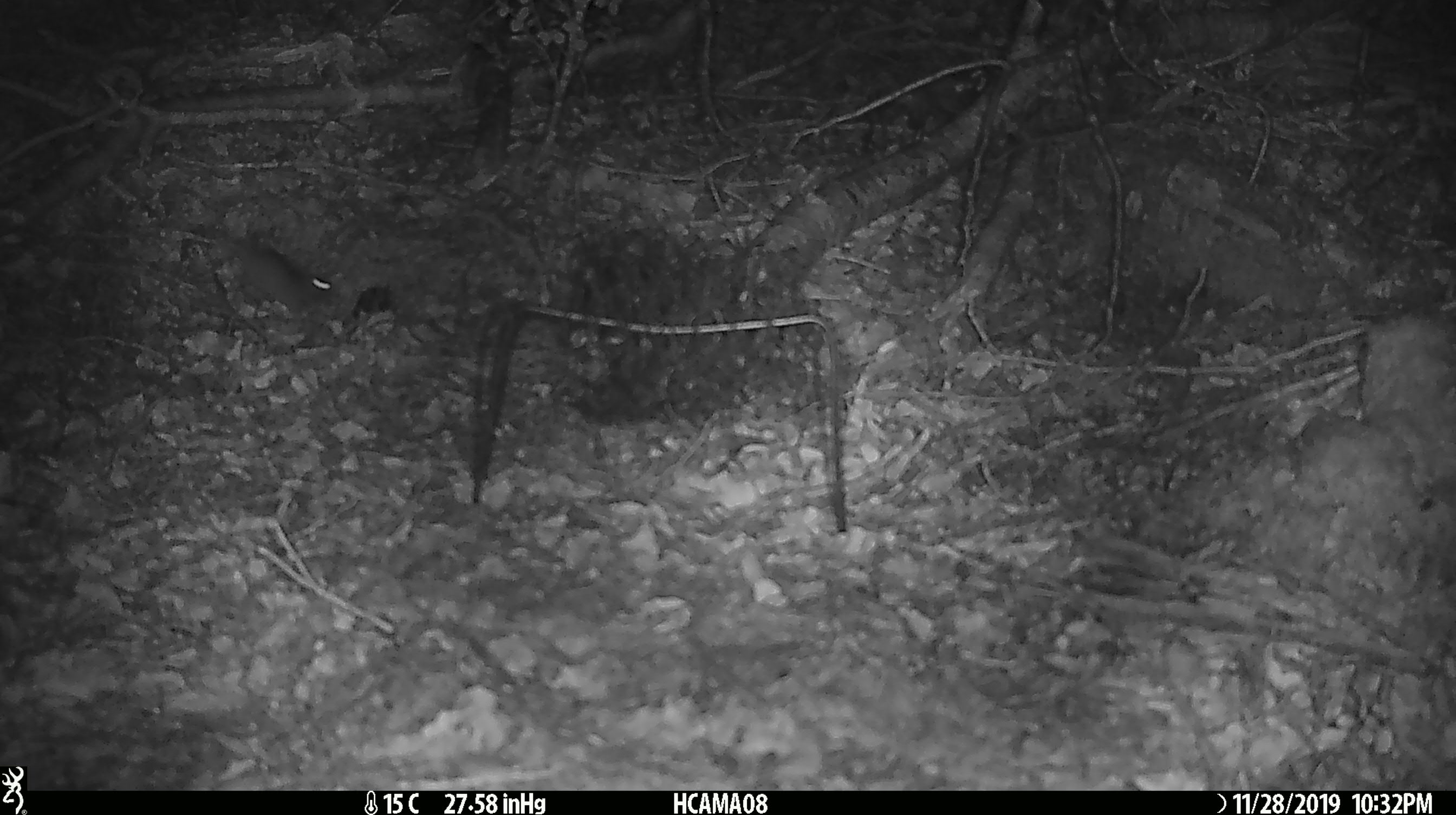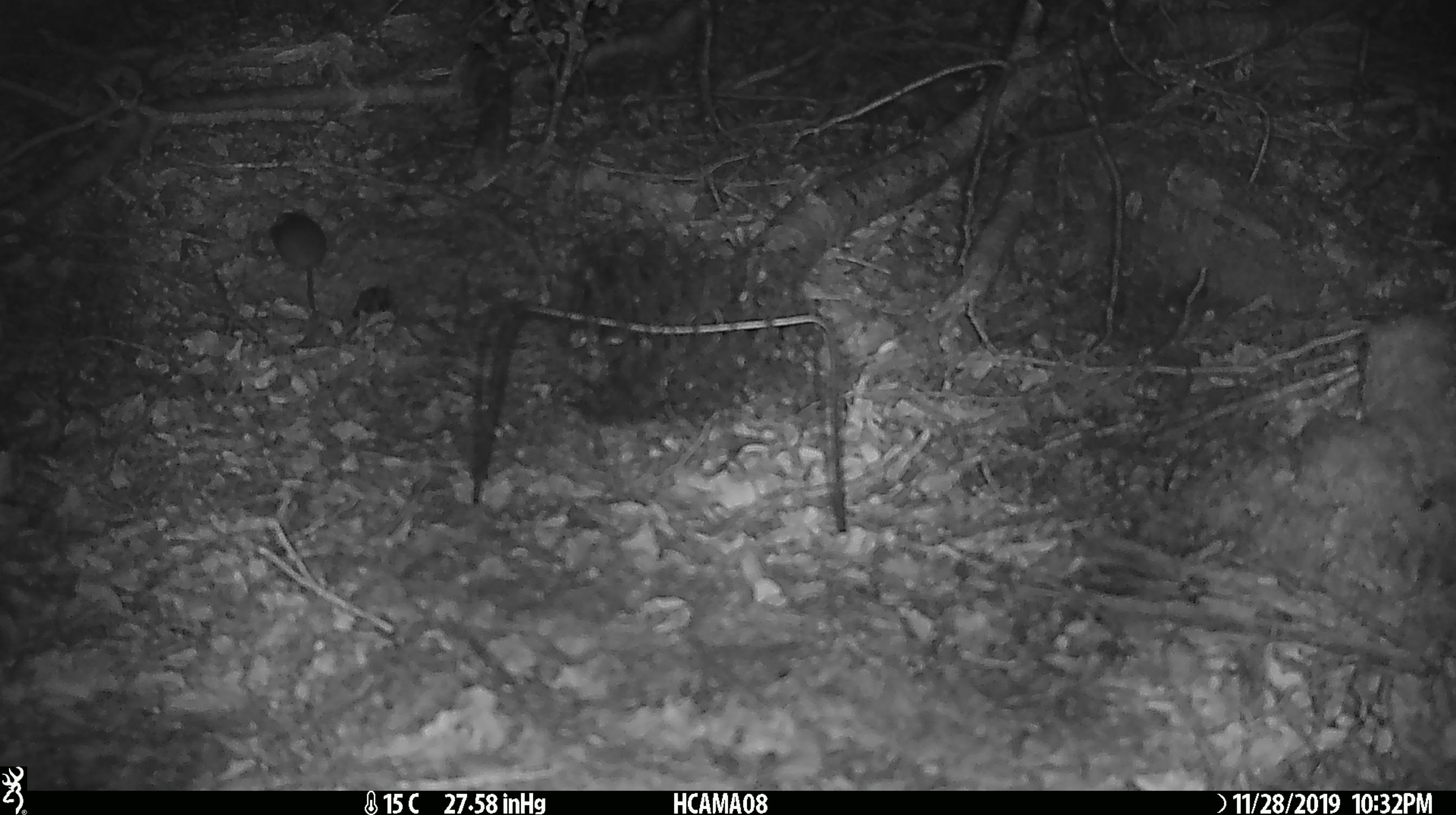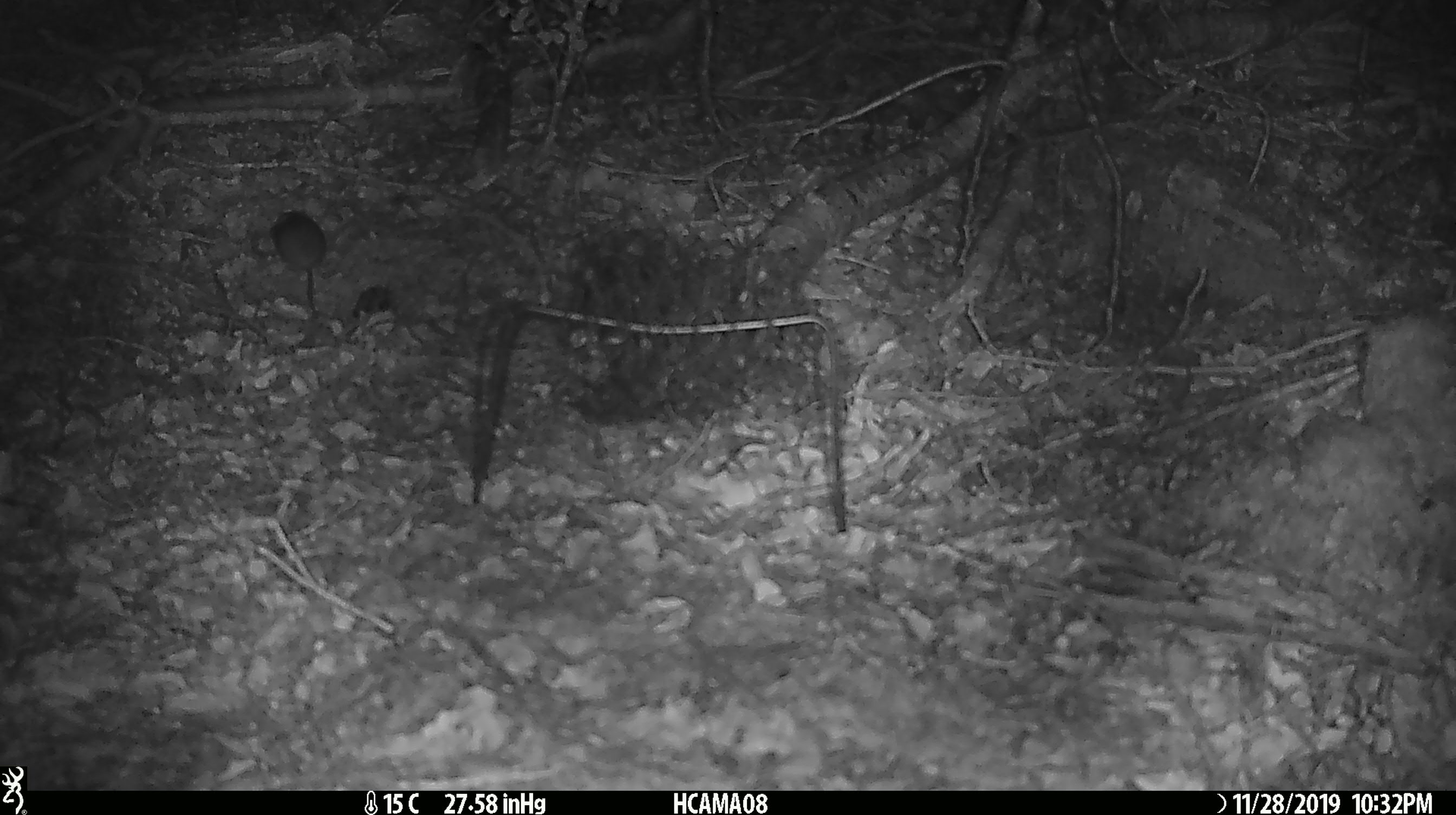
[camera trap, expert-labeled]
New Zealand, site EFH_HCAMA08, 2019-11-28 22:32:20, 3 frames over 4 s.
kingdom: Animalia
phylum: Chordata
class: Mammalia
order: Rodentia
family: Muridae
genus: Mus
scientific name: Mus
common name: mouse